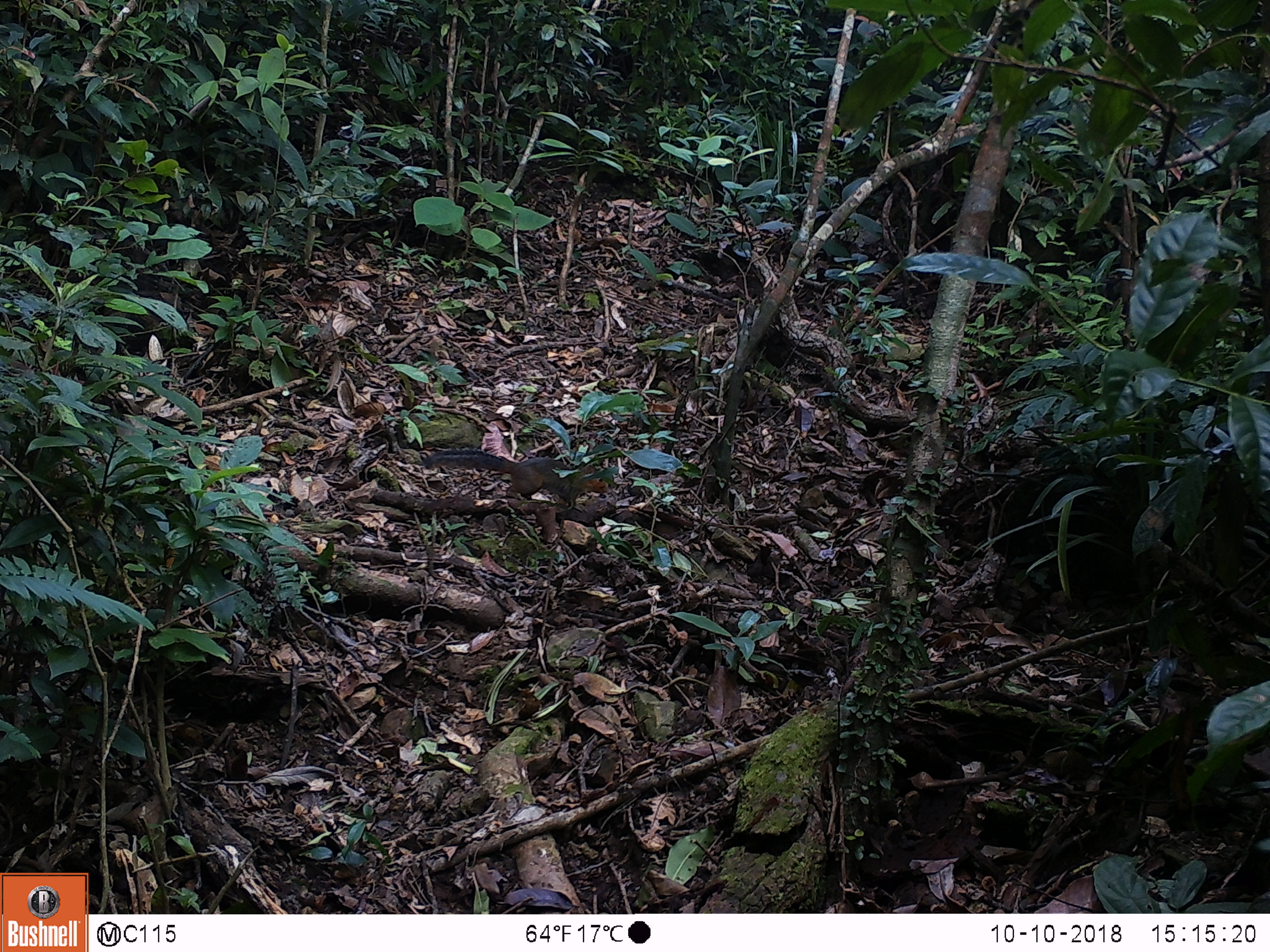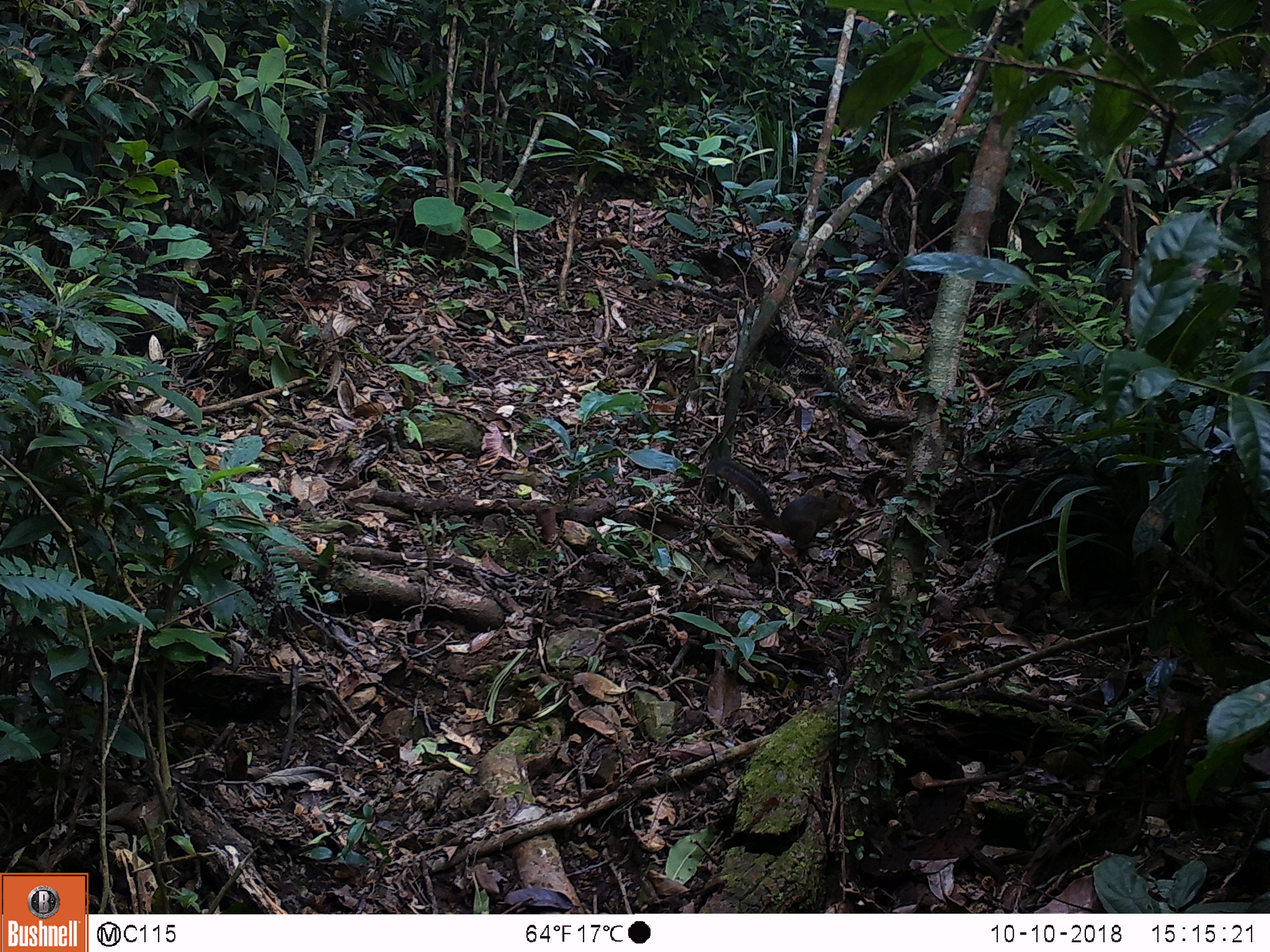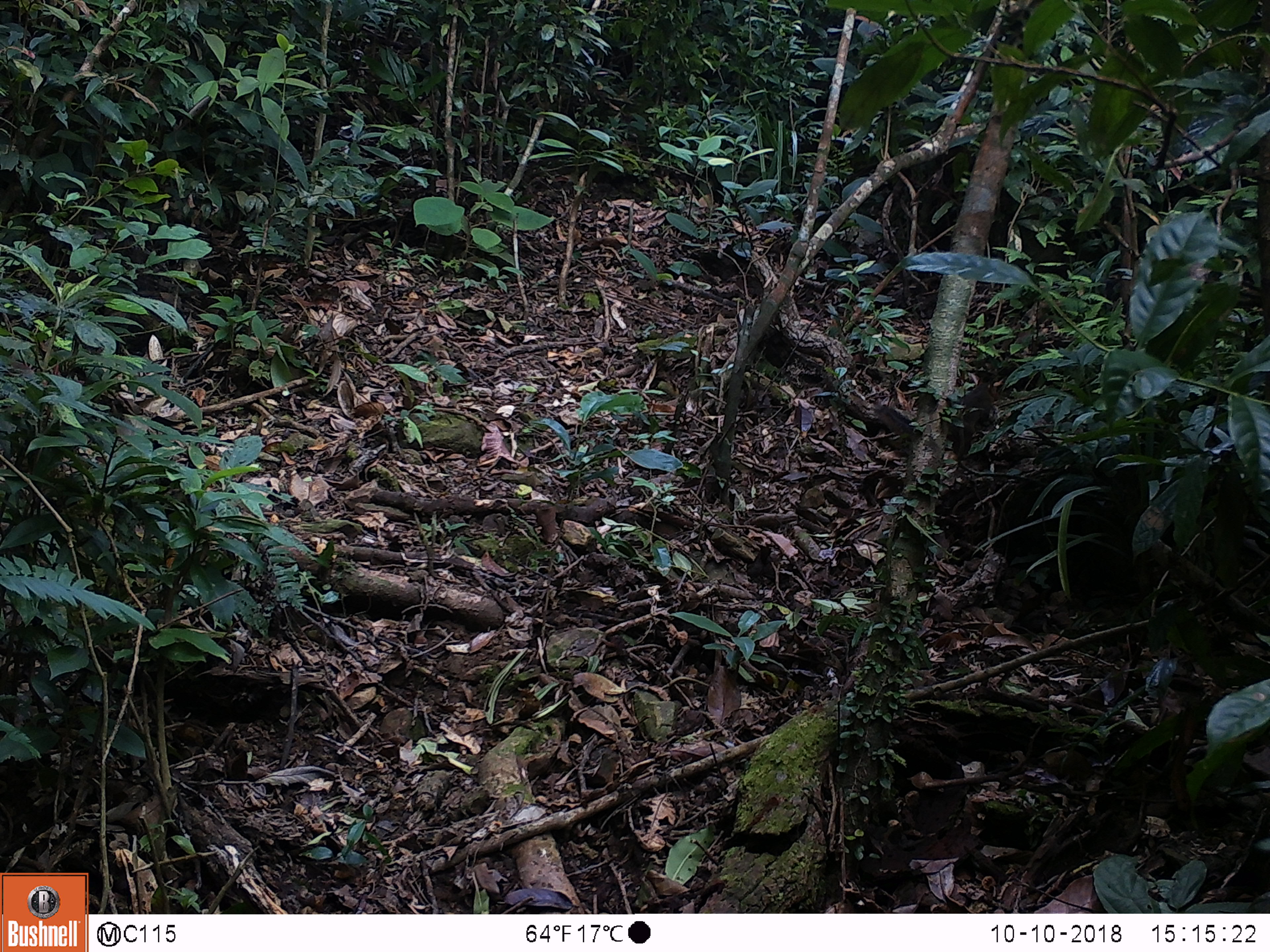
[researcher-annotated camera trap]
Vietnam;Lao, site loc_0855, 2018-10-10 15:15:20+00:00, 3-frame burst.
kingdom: Animalia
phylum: Chordata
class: Mammalia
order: Rodentia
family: Sciuridae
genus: Dremomys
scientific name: Dremomys rufigenis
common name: red-cheeked squirrel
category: red cheeked squirrel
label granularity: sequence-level